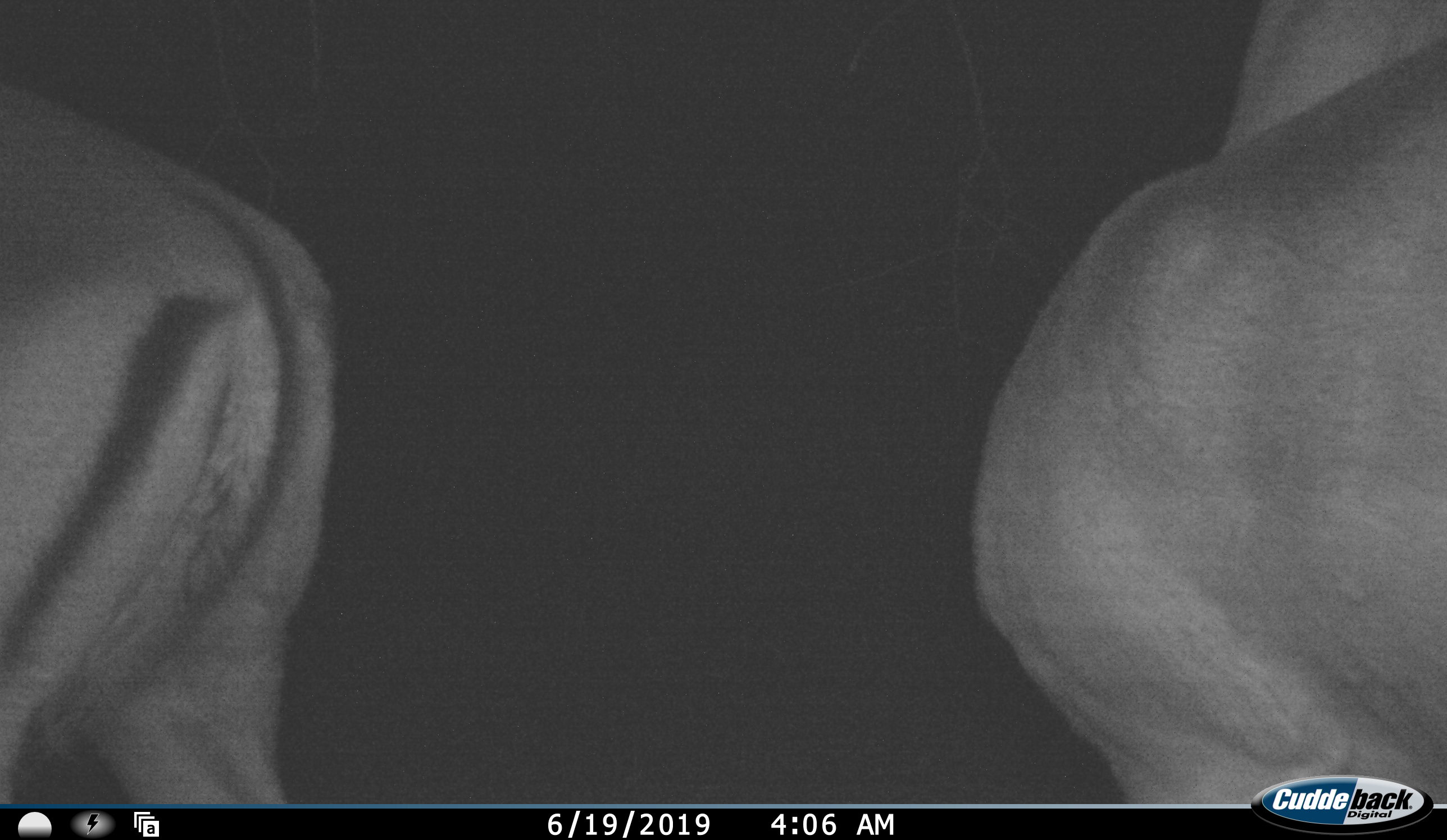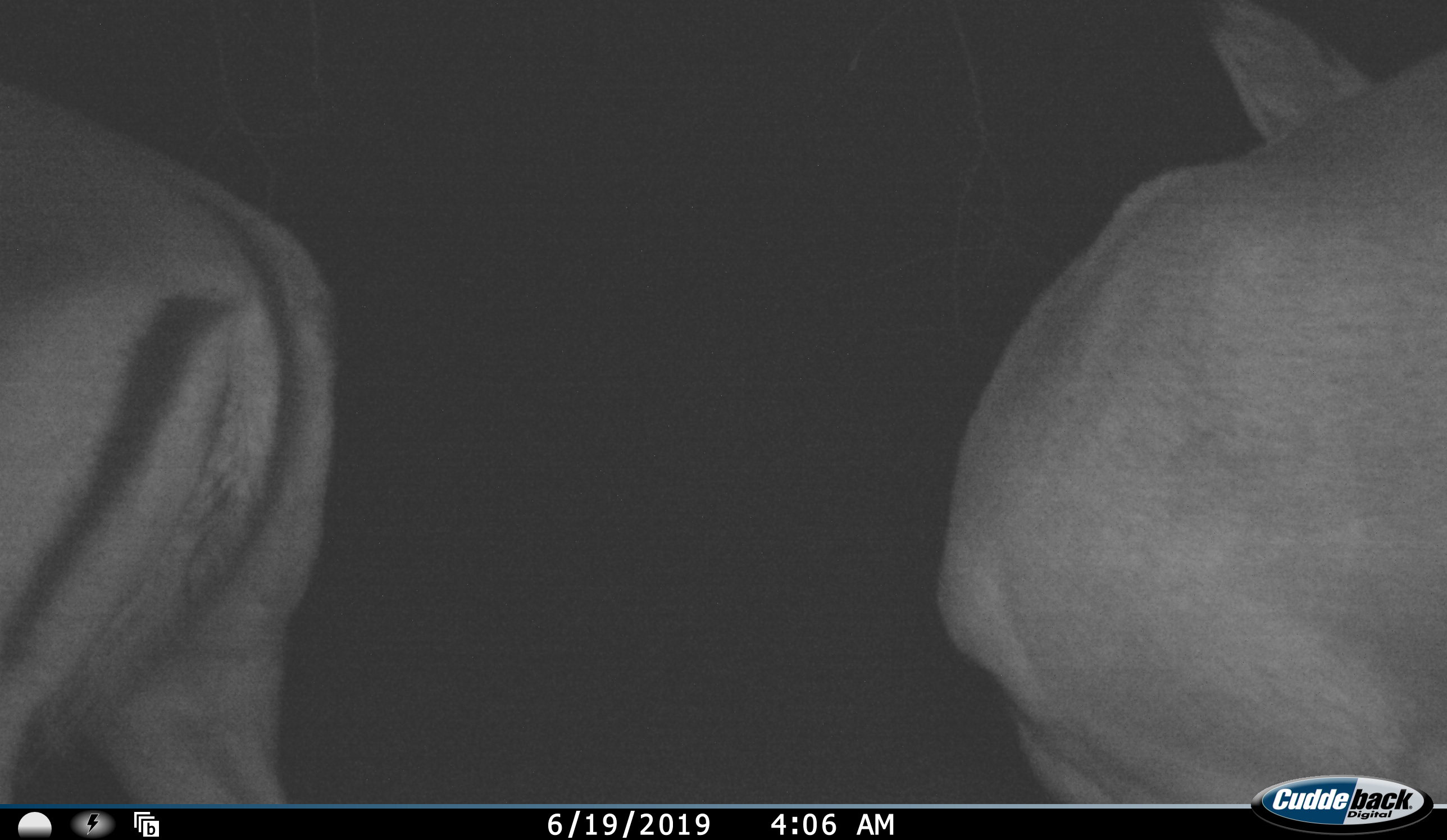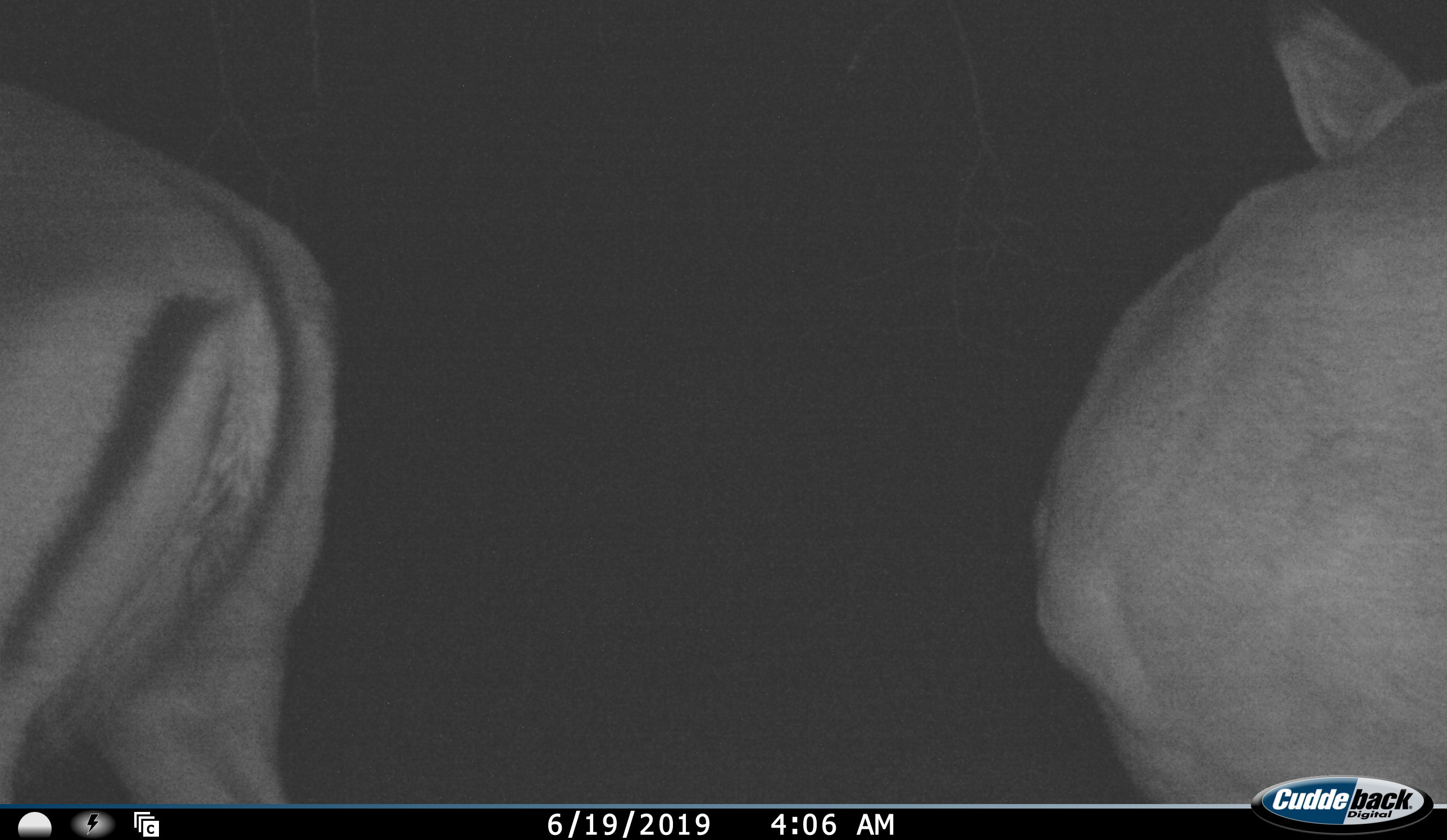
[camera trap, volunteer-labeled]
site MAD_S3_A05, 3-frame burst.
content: unidentified animal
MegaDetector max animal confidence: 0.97